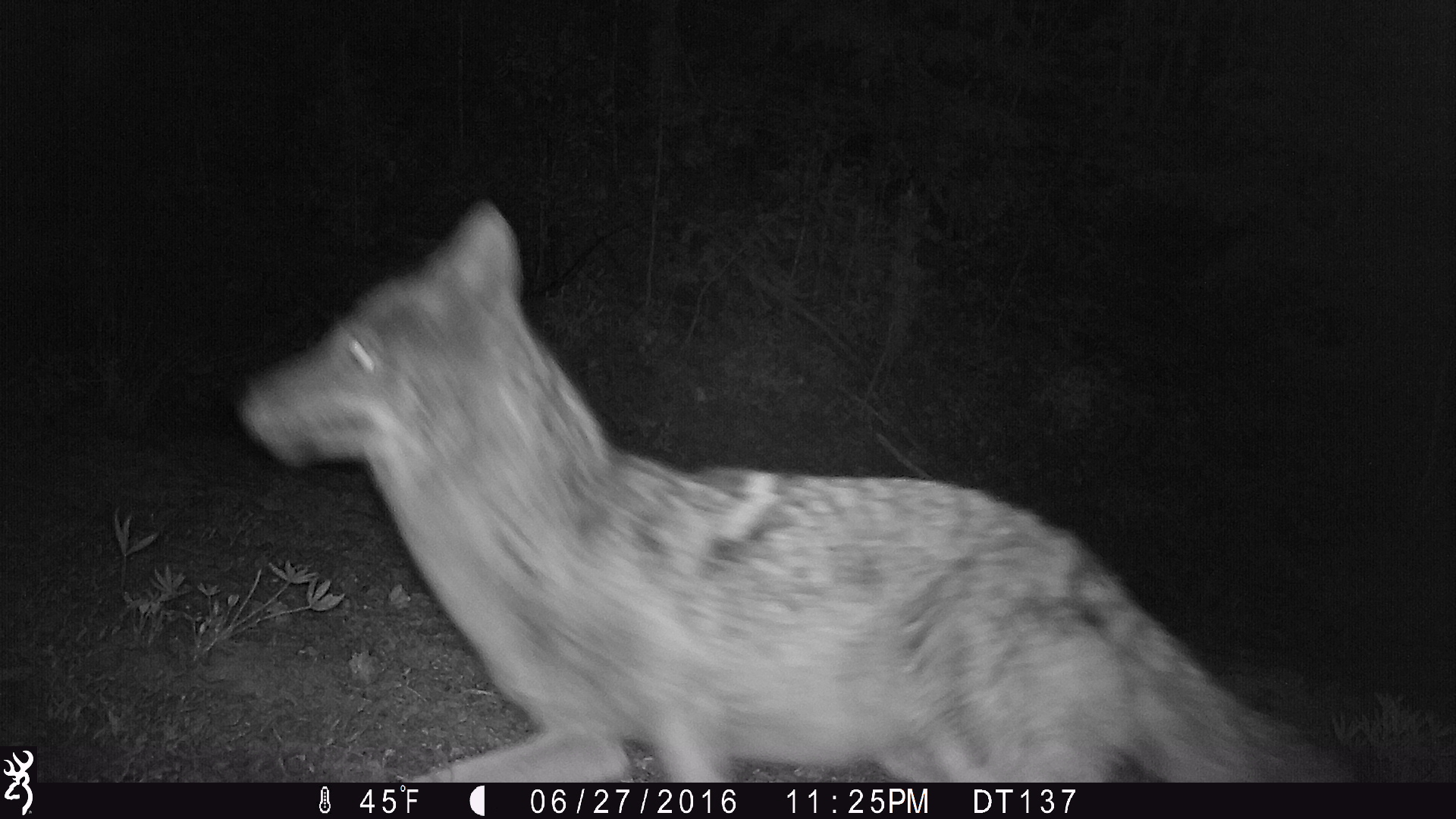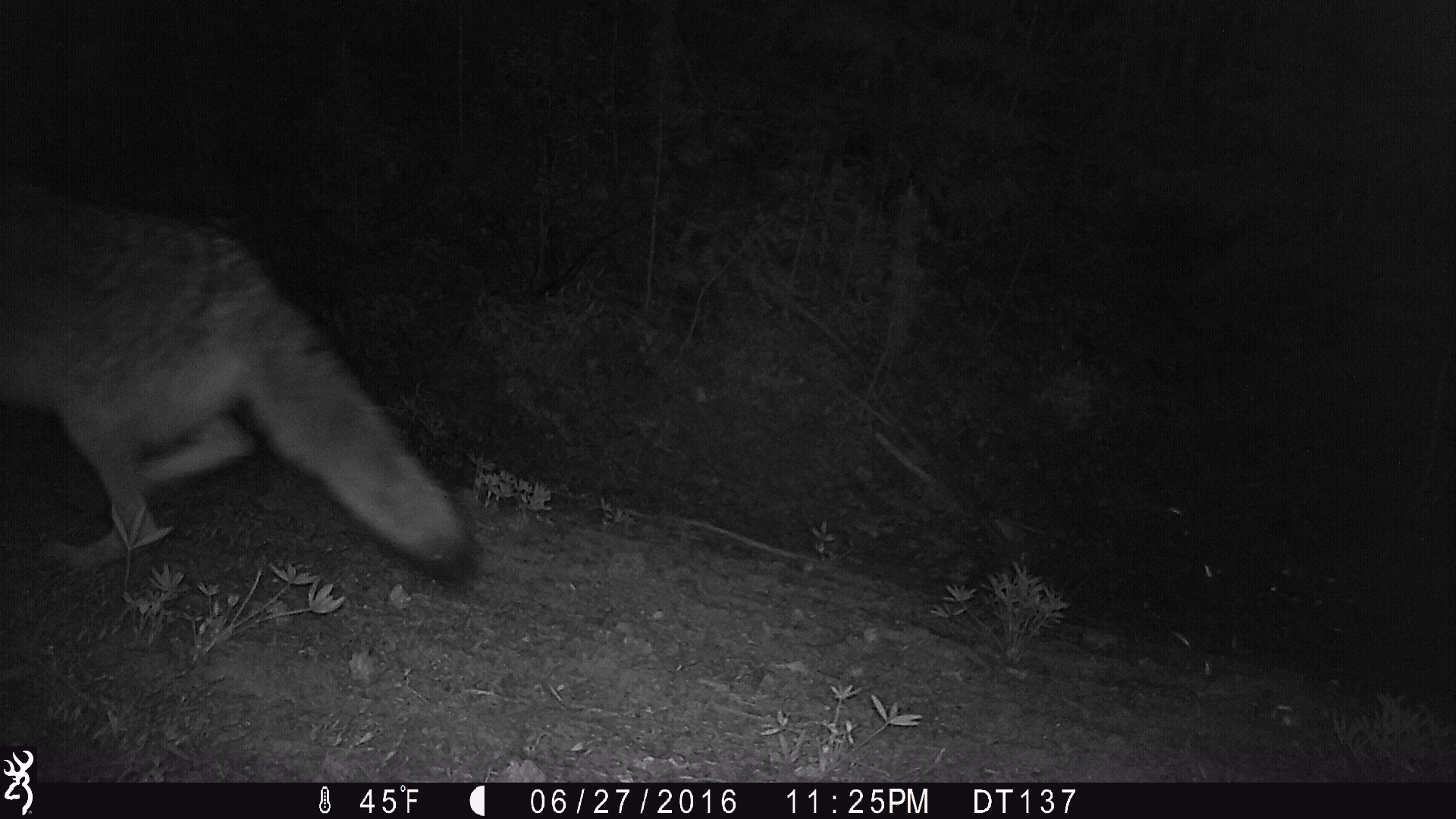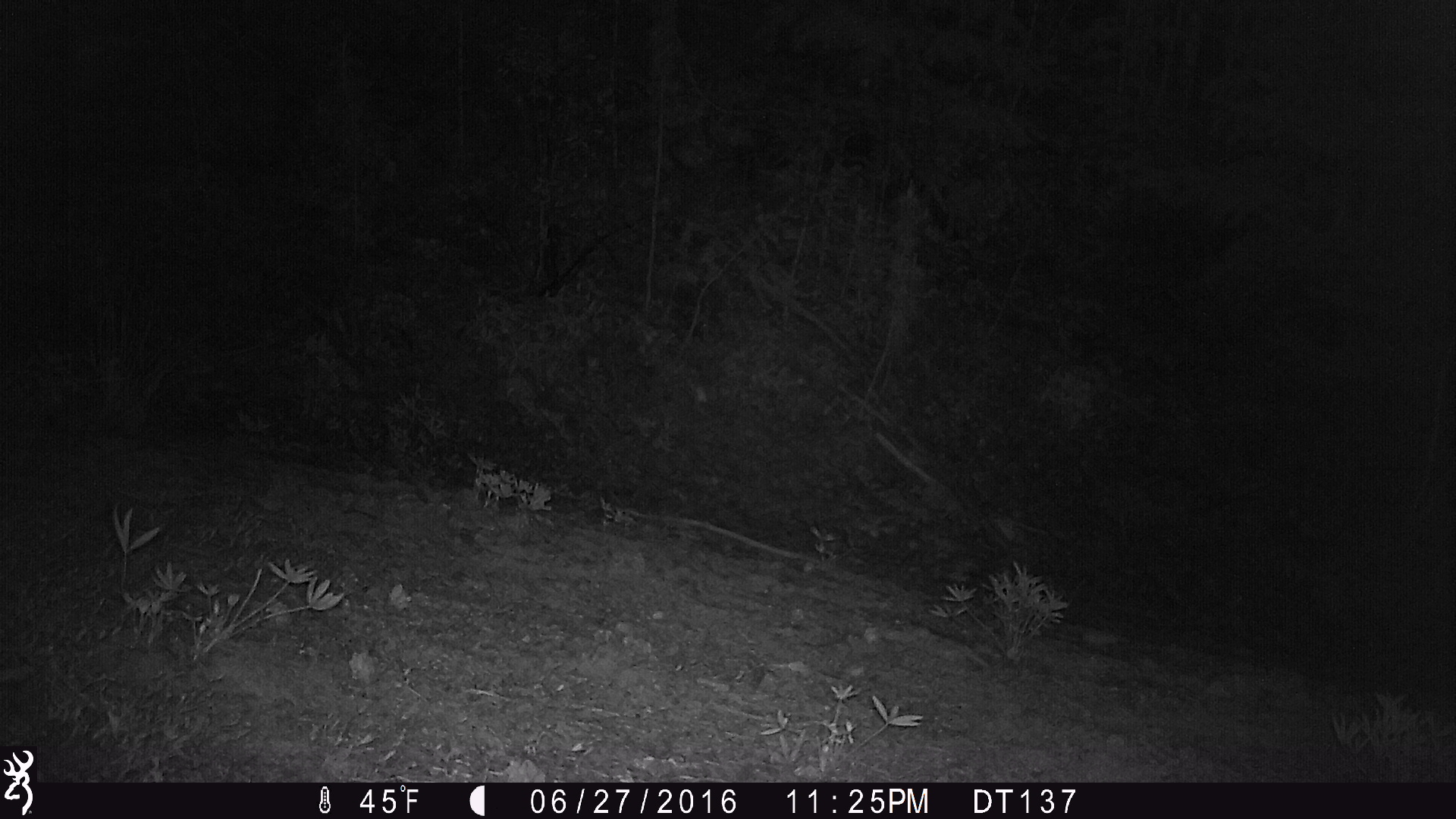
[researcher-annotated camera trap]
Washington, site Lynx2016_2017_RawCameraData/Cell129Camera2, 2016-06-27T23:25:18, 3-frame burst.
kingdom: Animalia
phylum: Chordata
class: Mammalia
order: Carnivora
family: Canidae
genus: Canis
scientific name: Canis latrans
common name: coyote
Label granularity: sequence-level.